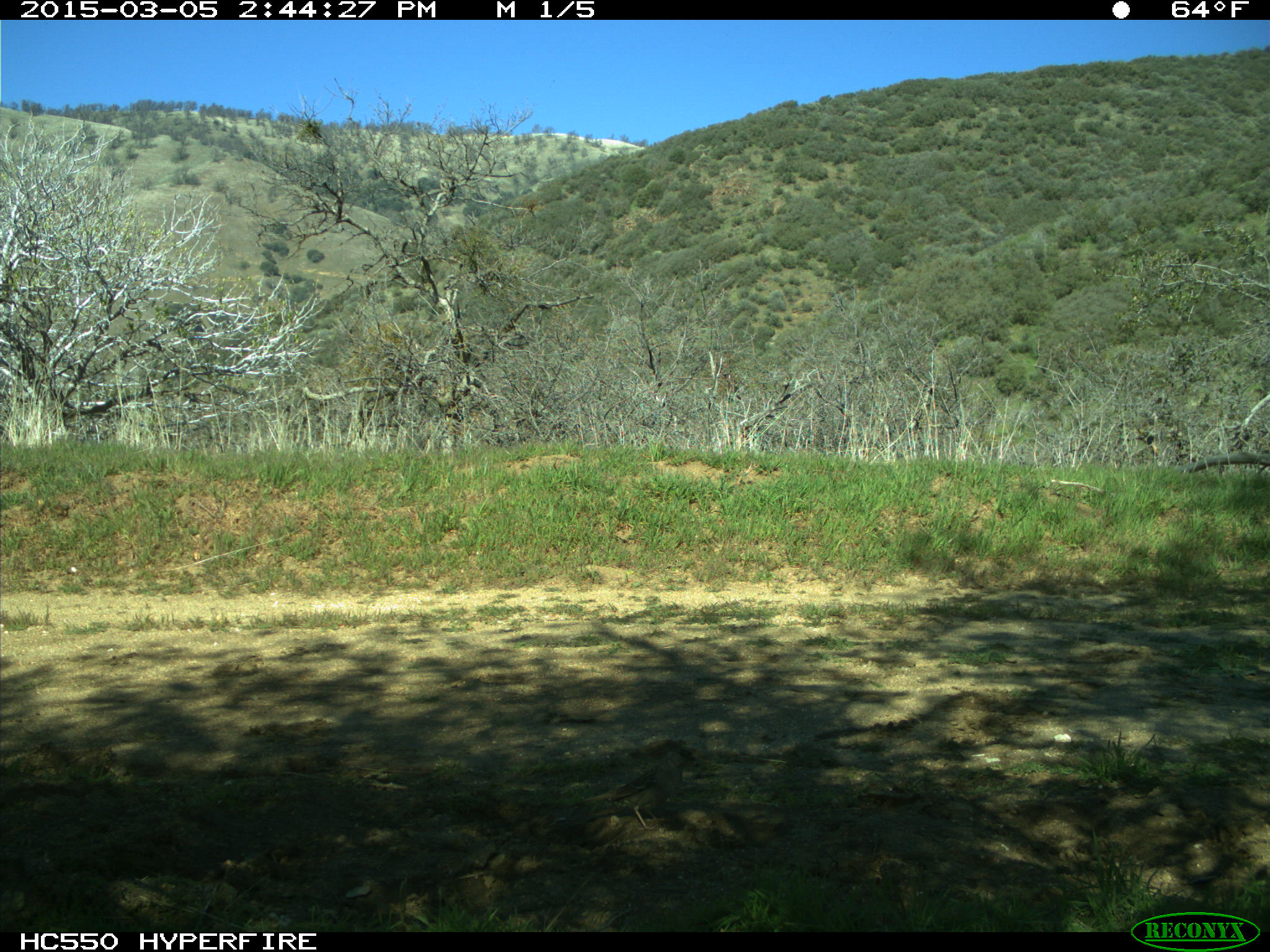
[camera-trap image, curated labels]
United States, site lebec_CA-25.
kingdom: Animalia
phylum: Chordata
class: Aves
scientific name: Aves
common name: birds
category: unidentified bird